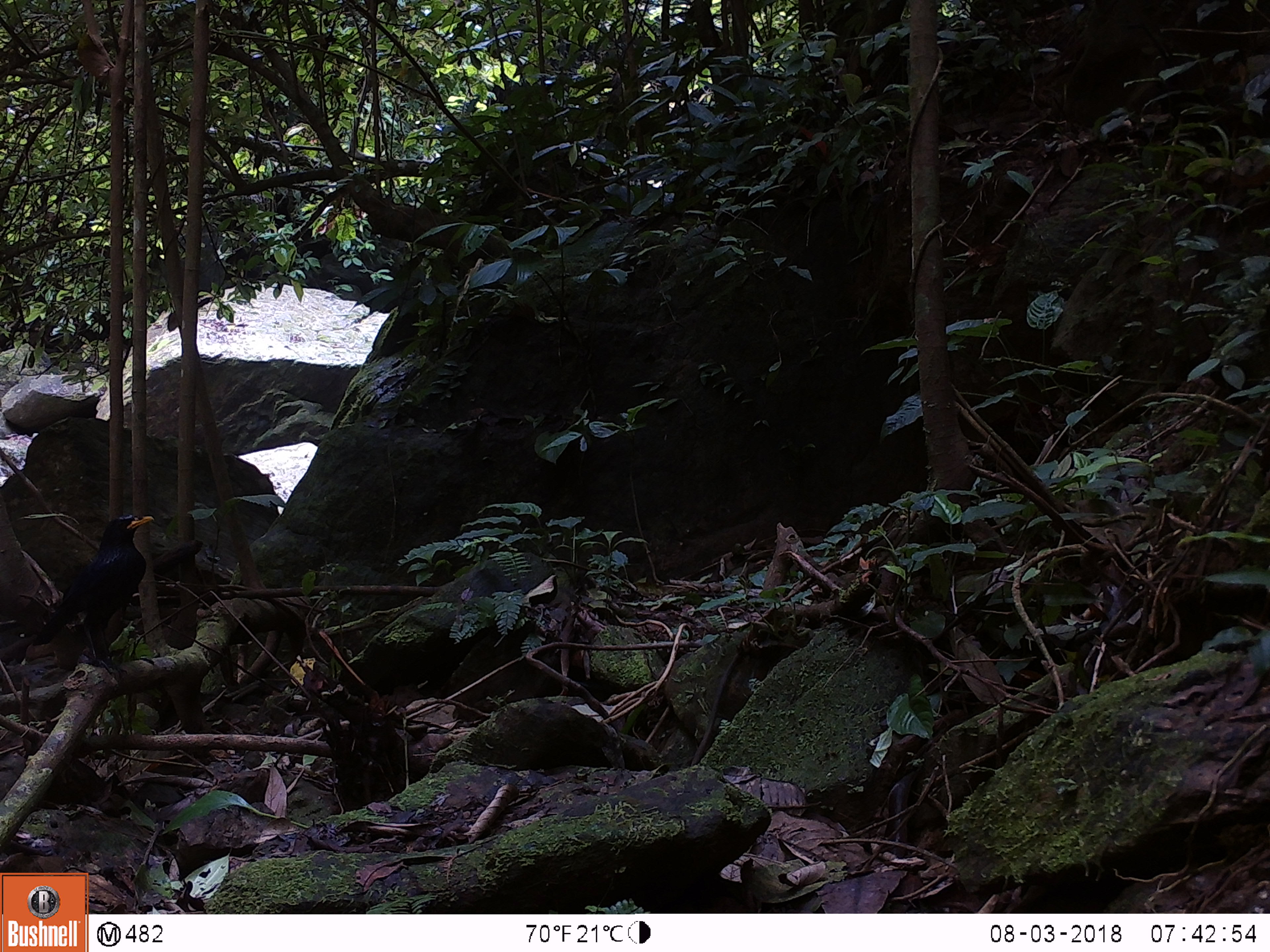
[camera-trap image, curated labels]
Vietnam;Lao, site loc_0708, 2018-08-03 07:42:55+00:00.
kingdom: Animalia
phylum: Chordata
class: Aves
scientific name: Aves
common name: bird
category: unidentified bird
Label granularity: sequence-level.